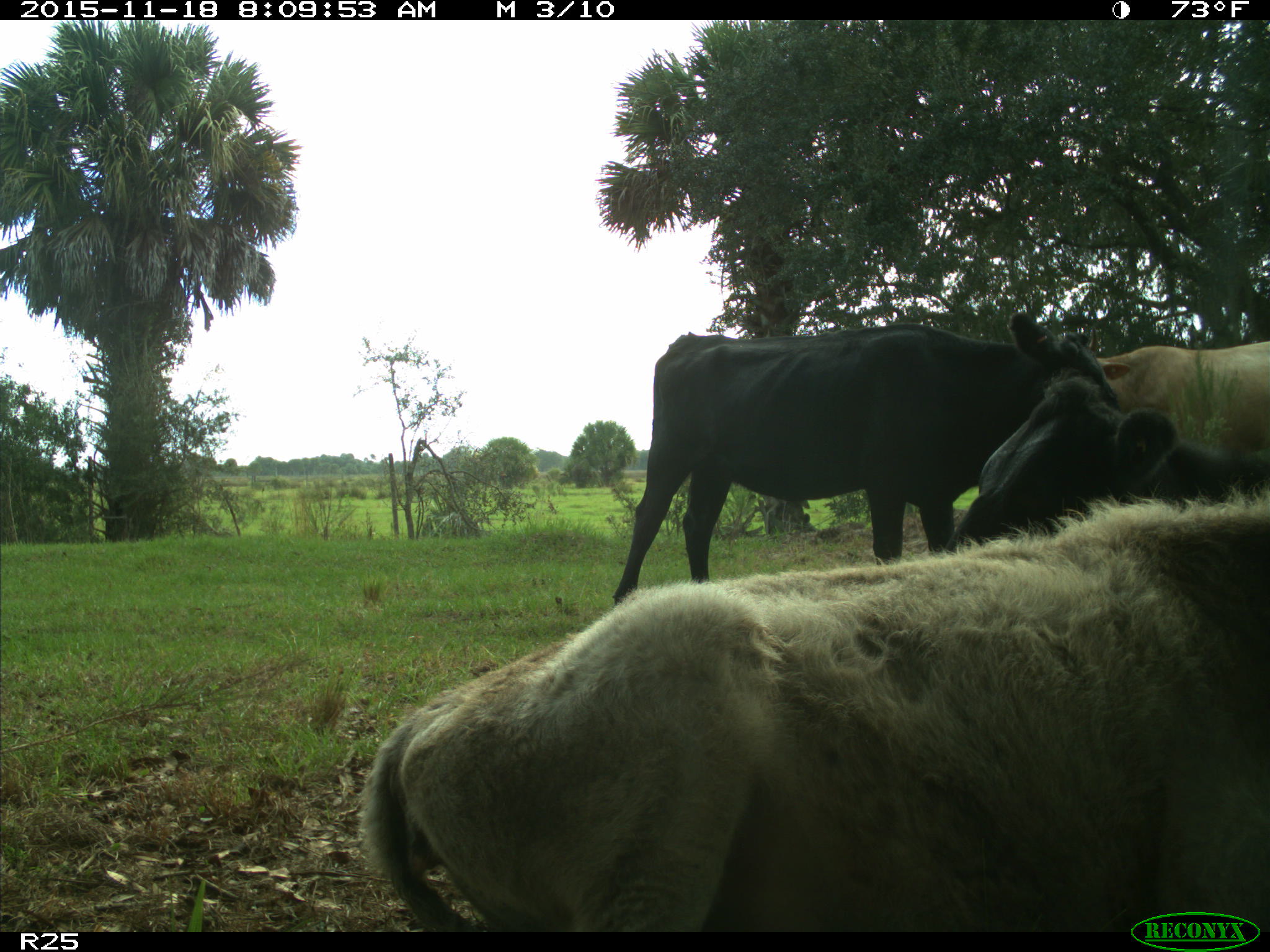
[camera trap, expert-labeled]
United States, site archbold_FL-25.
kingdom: Animalia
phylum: Chordata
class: Mammalia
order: Artiodactyla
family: Bovidae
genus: Bos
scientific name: Bos taurus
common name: domestic cow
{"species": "Bos taurus (domestic cow)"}